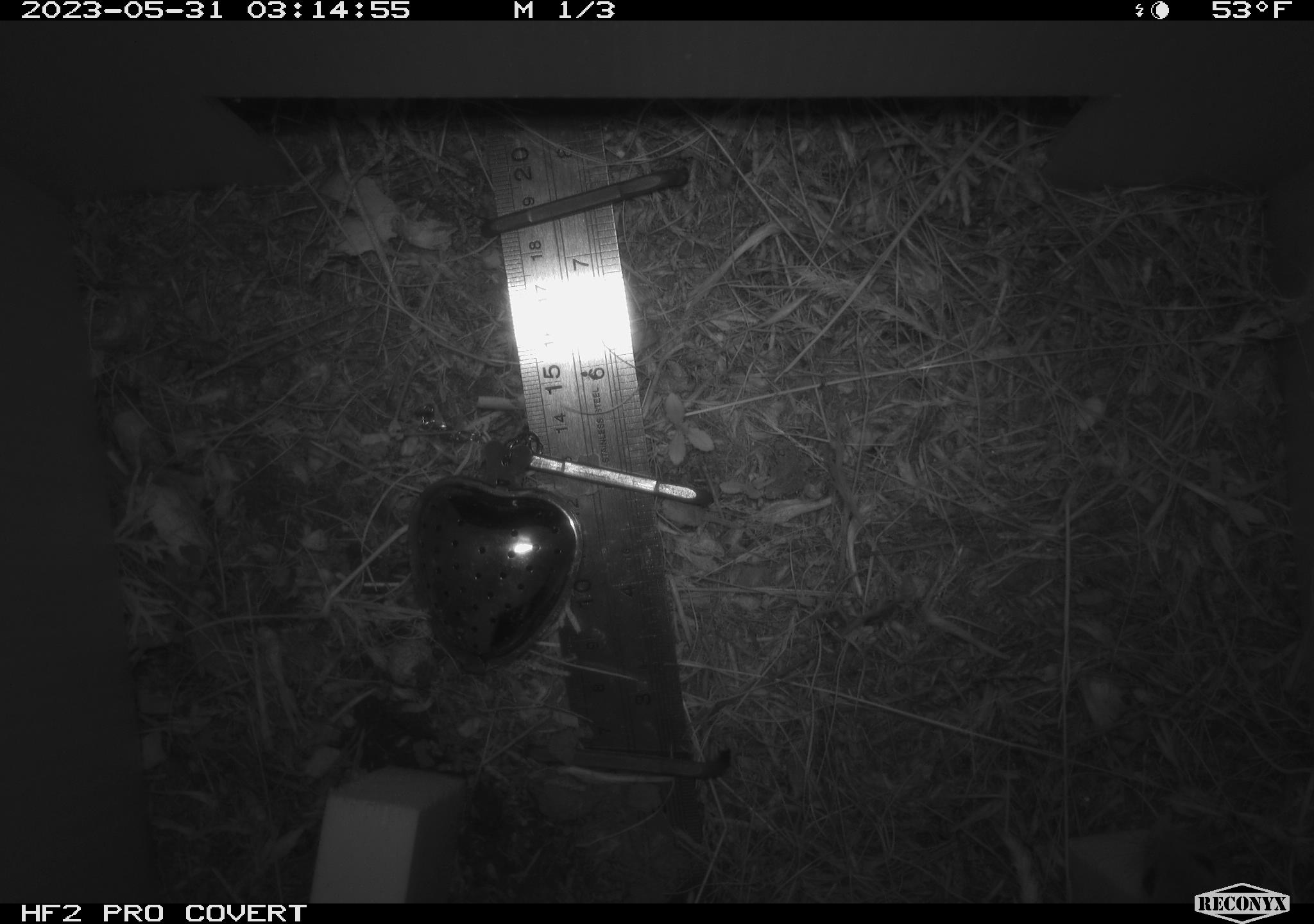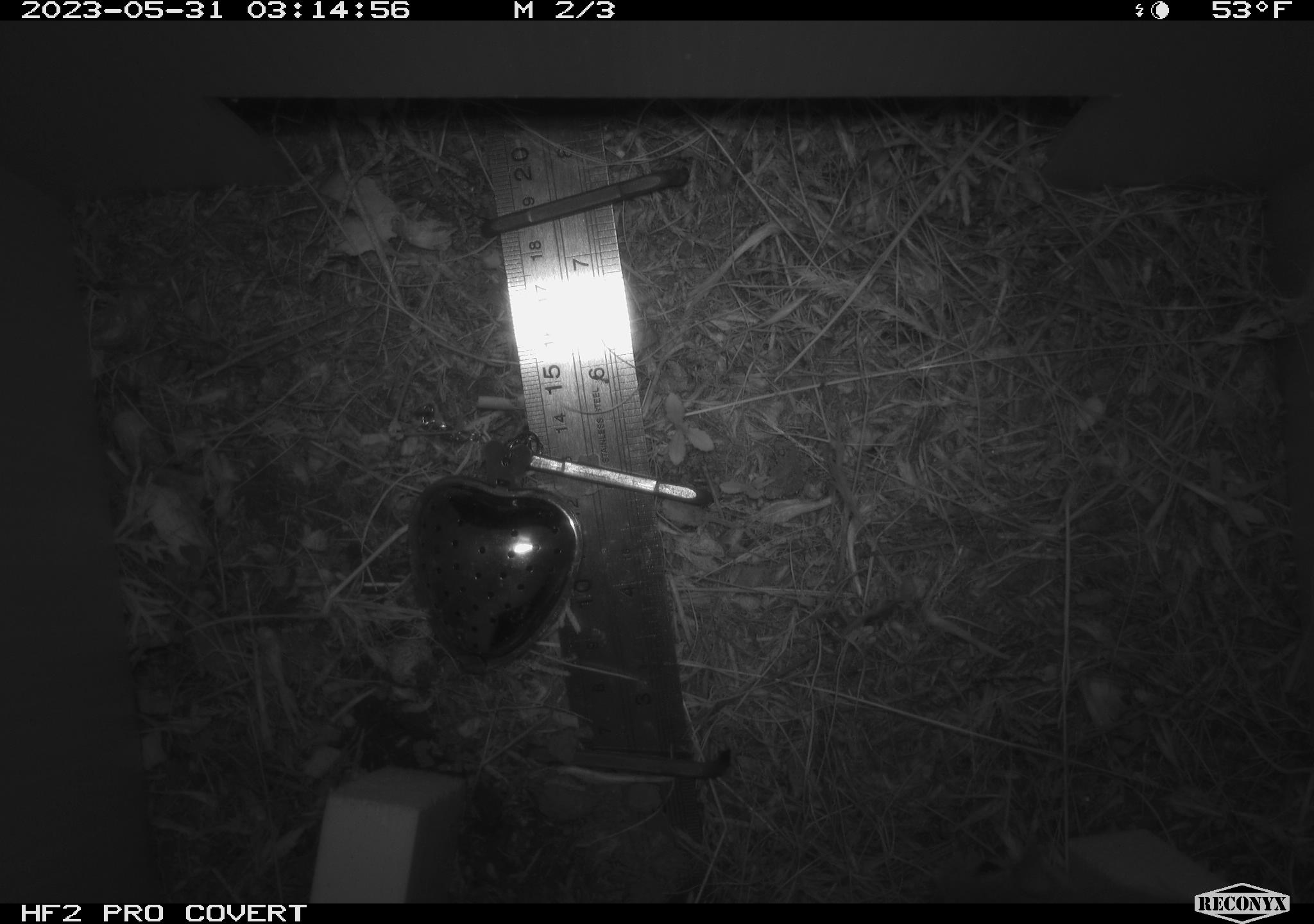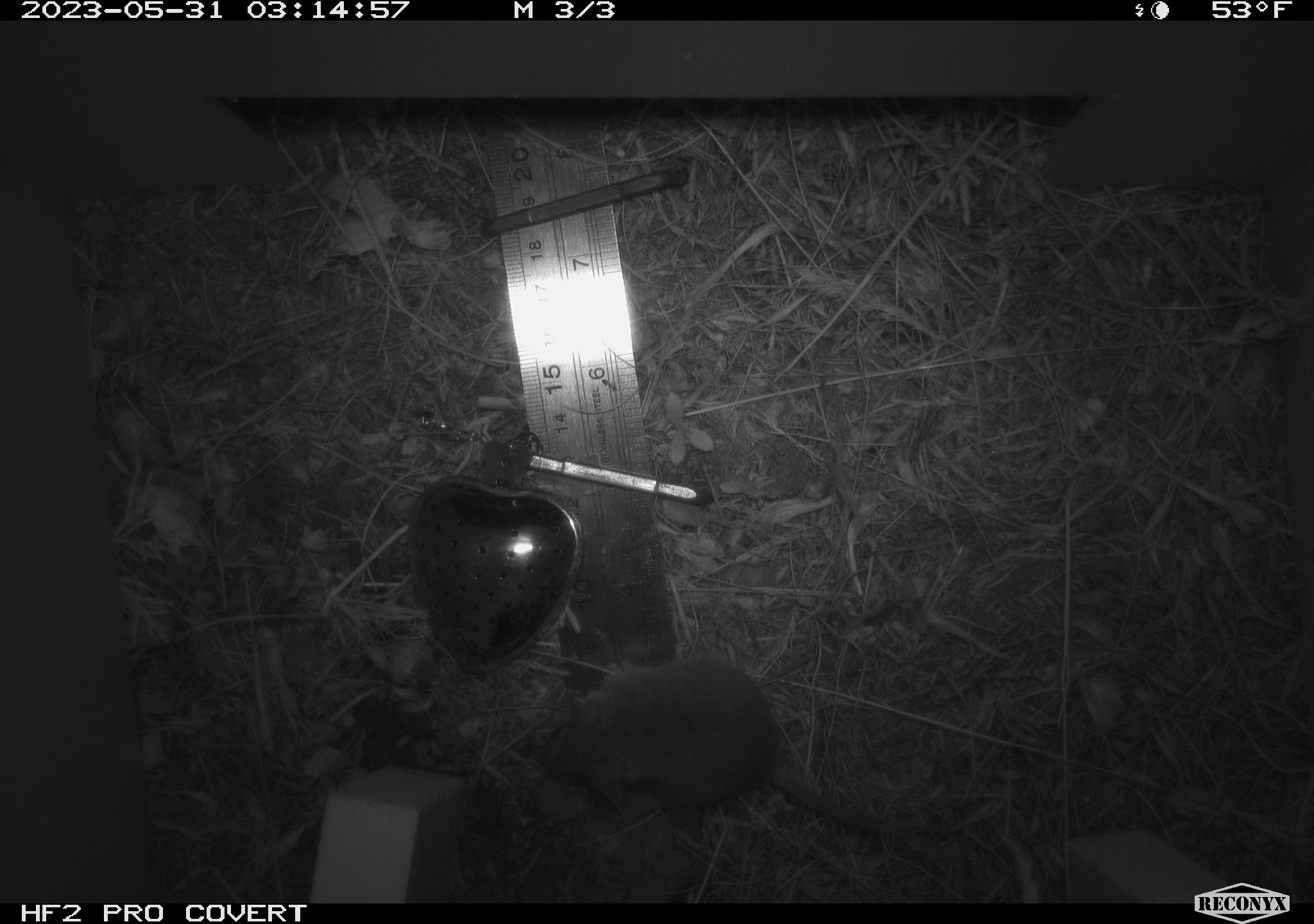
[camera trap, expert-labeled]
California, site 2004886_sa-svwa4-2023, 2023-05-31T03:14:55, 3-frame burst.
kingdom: Animalia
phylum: Chordata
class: Mammalia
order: Rodentia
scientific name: Rodentia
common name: mouse species